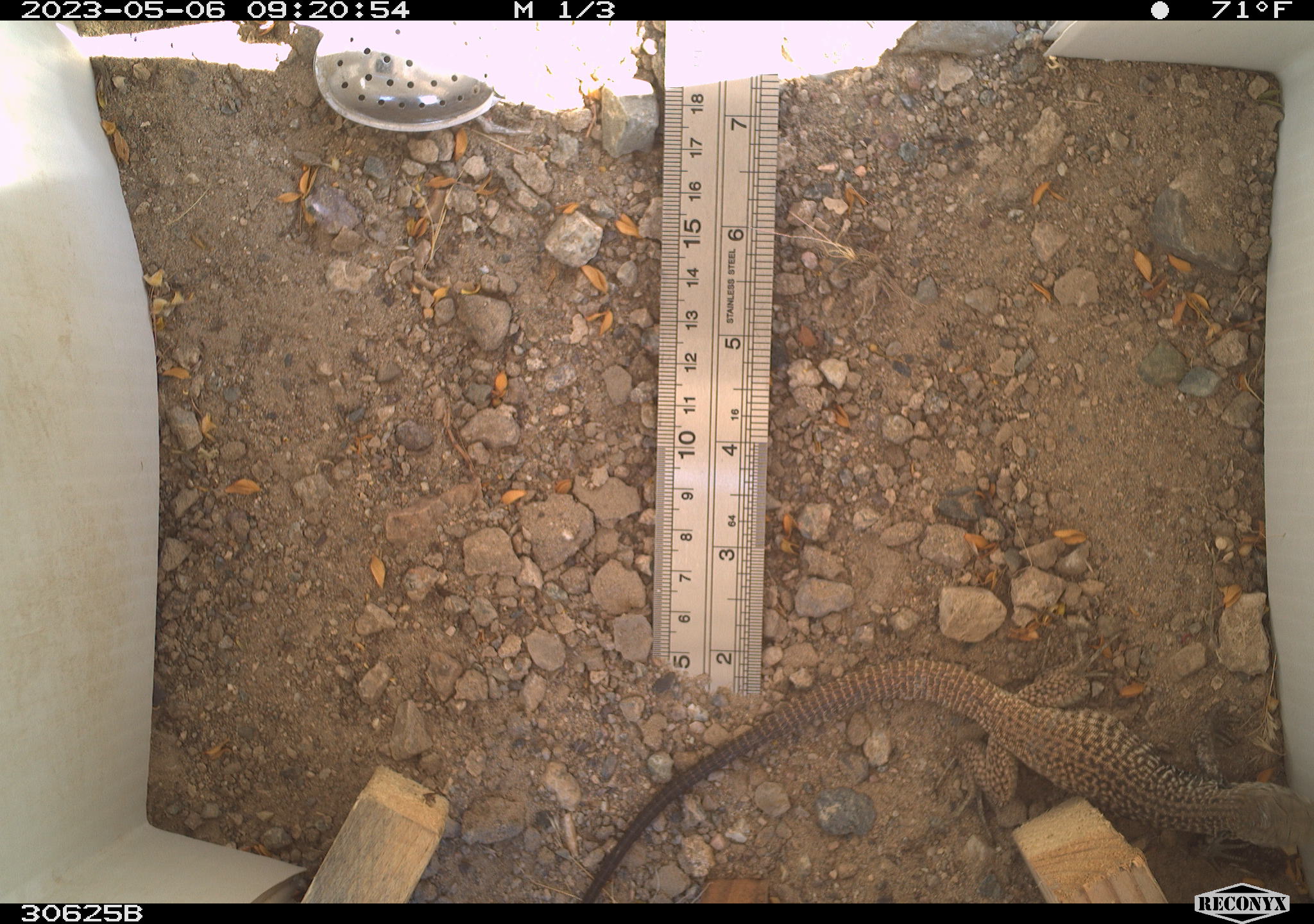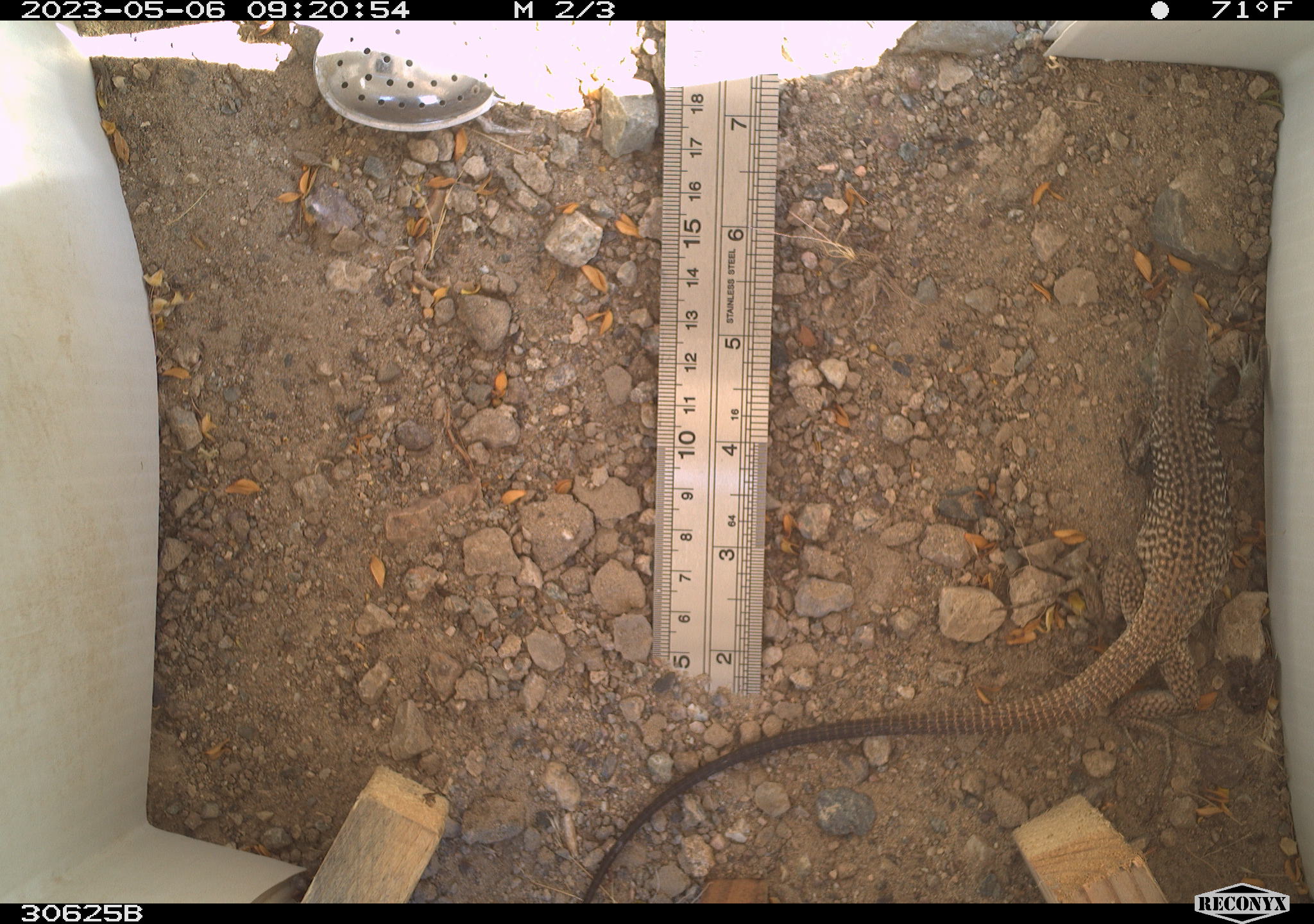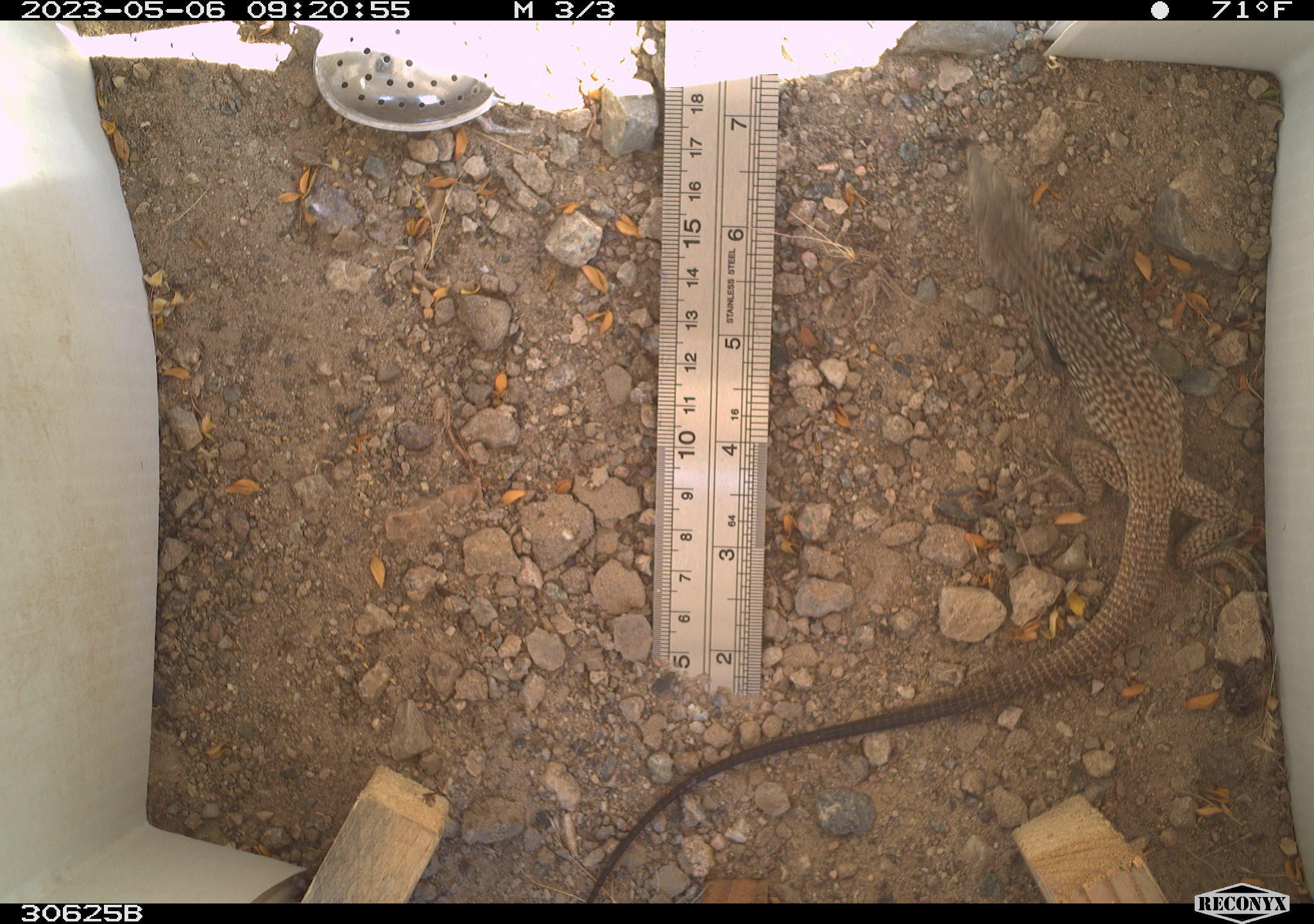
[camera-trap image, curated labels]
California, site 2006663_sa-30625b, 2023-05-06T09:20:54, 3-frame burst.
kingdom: Animalia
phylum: Chordata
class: Reptilia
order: Squamata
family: Teiidae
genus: Aspidoscelis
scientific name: Aspidoscelis tigris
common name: western whiptail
Western whiptail (Aspidoscelis tigris).